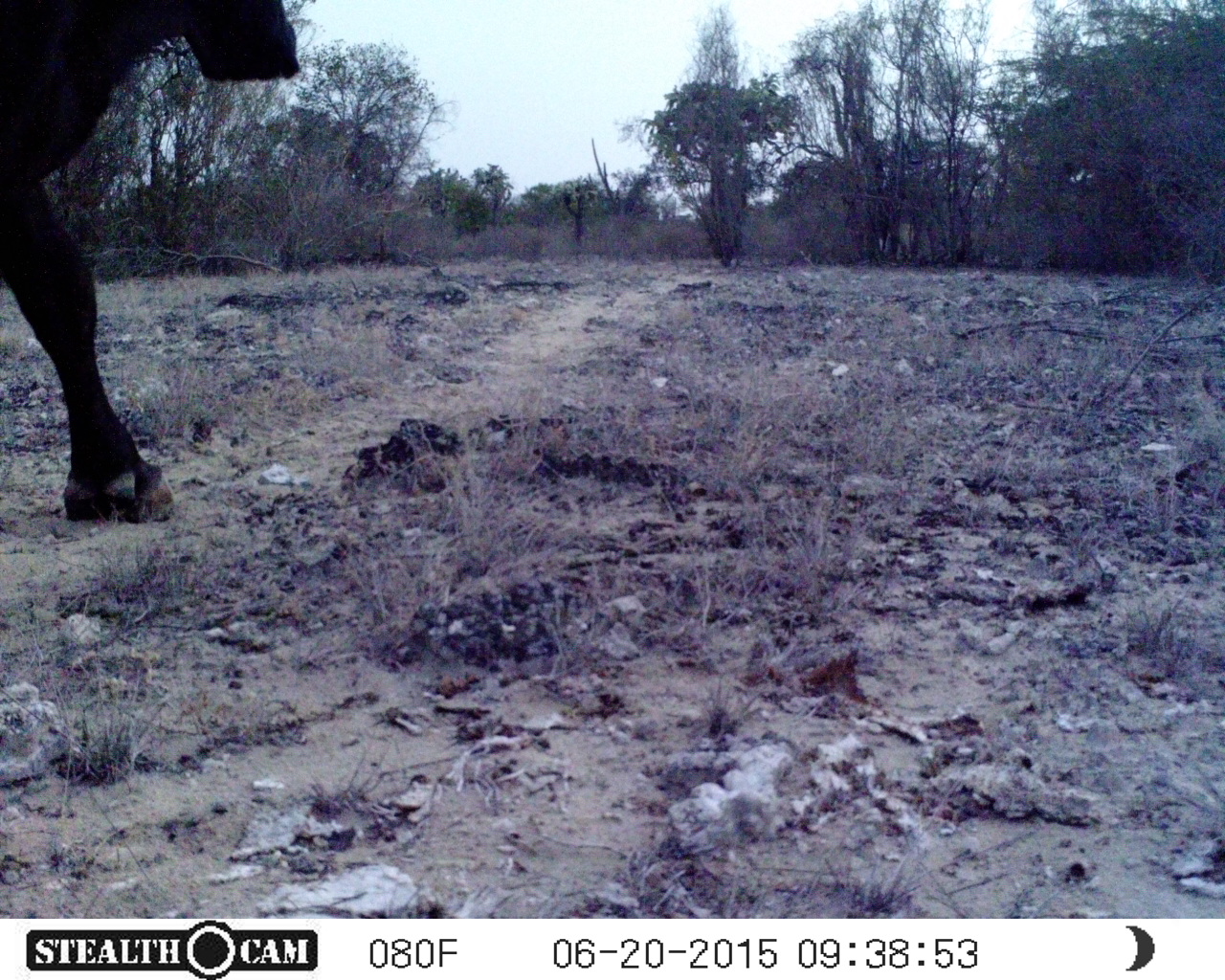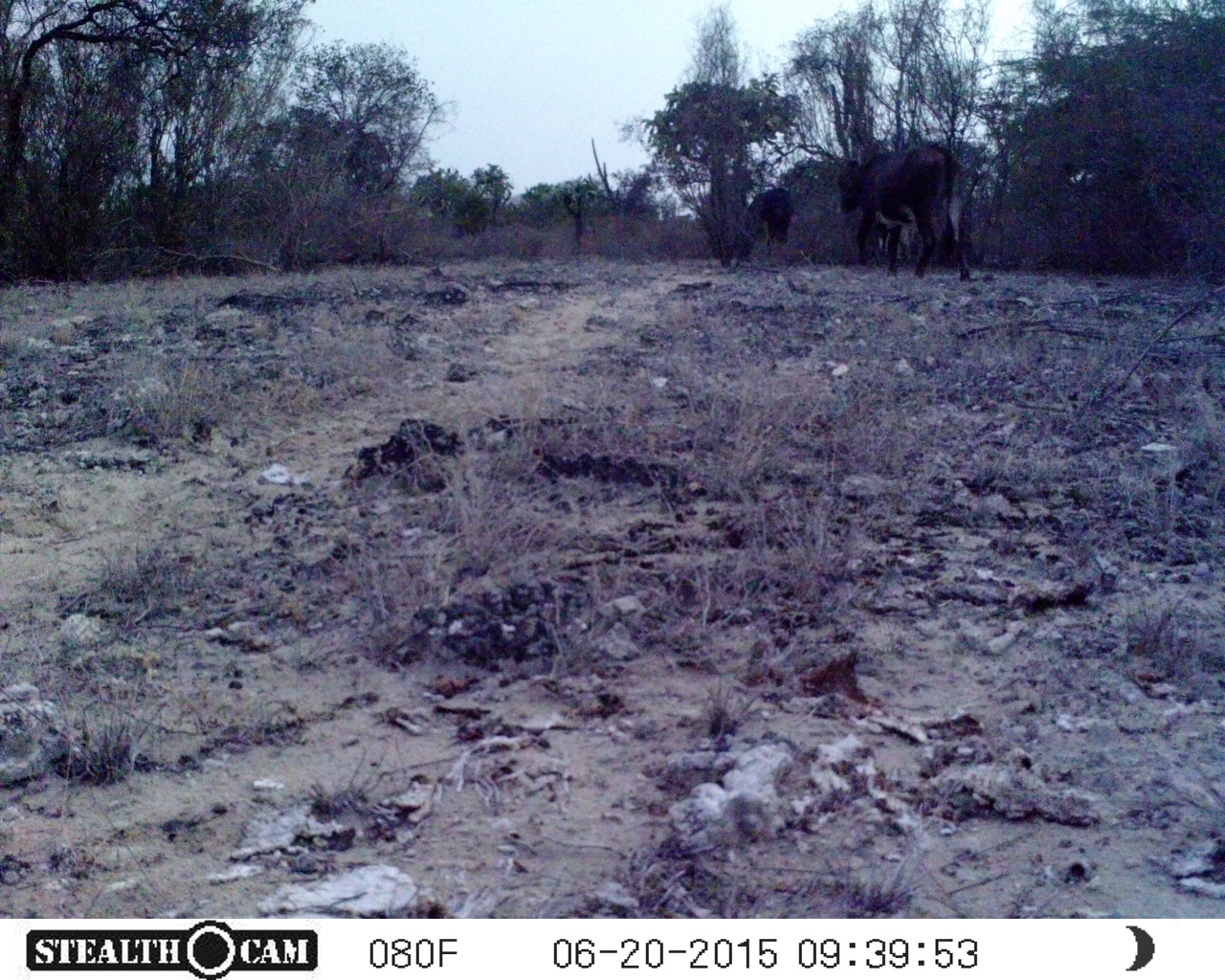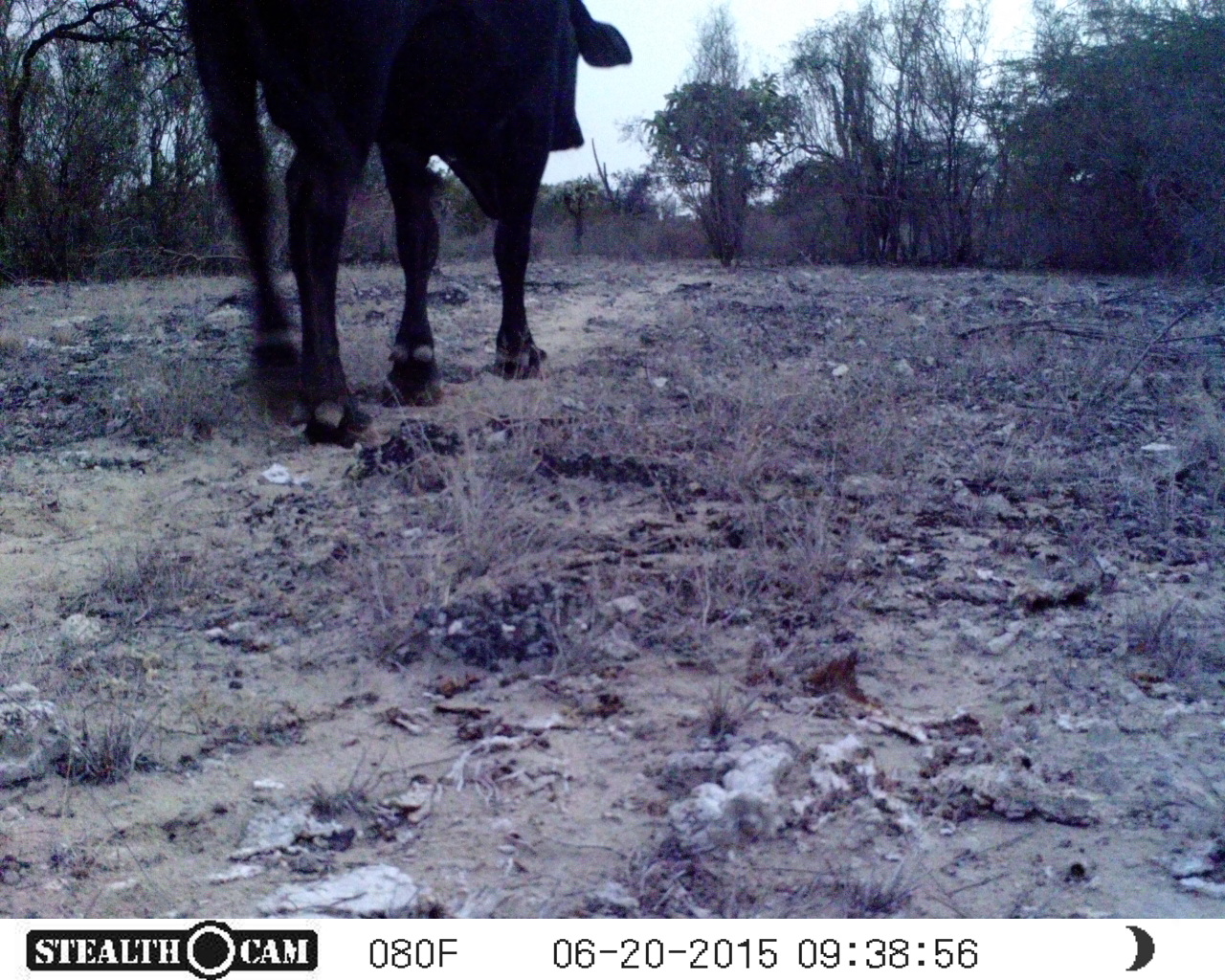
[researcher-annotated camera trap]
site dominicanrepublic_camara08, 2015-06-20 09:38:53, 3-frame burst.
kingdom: Animalia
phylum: Chordata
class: Mammalia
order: Artiodactyla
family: Bovidae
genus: Bos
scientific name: Bos taurus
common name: cattle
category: cow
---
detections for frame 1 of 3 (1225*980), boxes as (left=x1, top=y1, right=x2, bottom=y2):
cow: (left=0, top=0, right=307, bottom=520)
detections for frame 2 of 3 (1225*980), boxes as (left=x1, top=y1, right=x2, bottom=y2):
cow: (left=832, top=142, right=979, bottom=285); (left=744, top=186, right=798, bottom=268)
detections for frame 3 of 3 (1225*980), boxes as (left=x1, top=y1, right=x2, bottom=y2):
cow: (left=178, top=2, right=634, bottom=441)